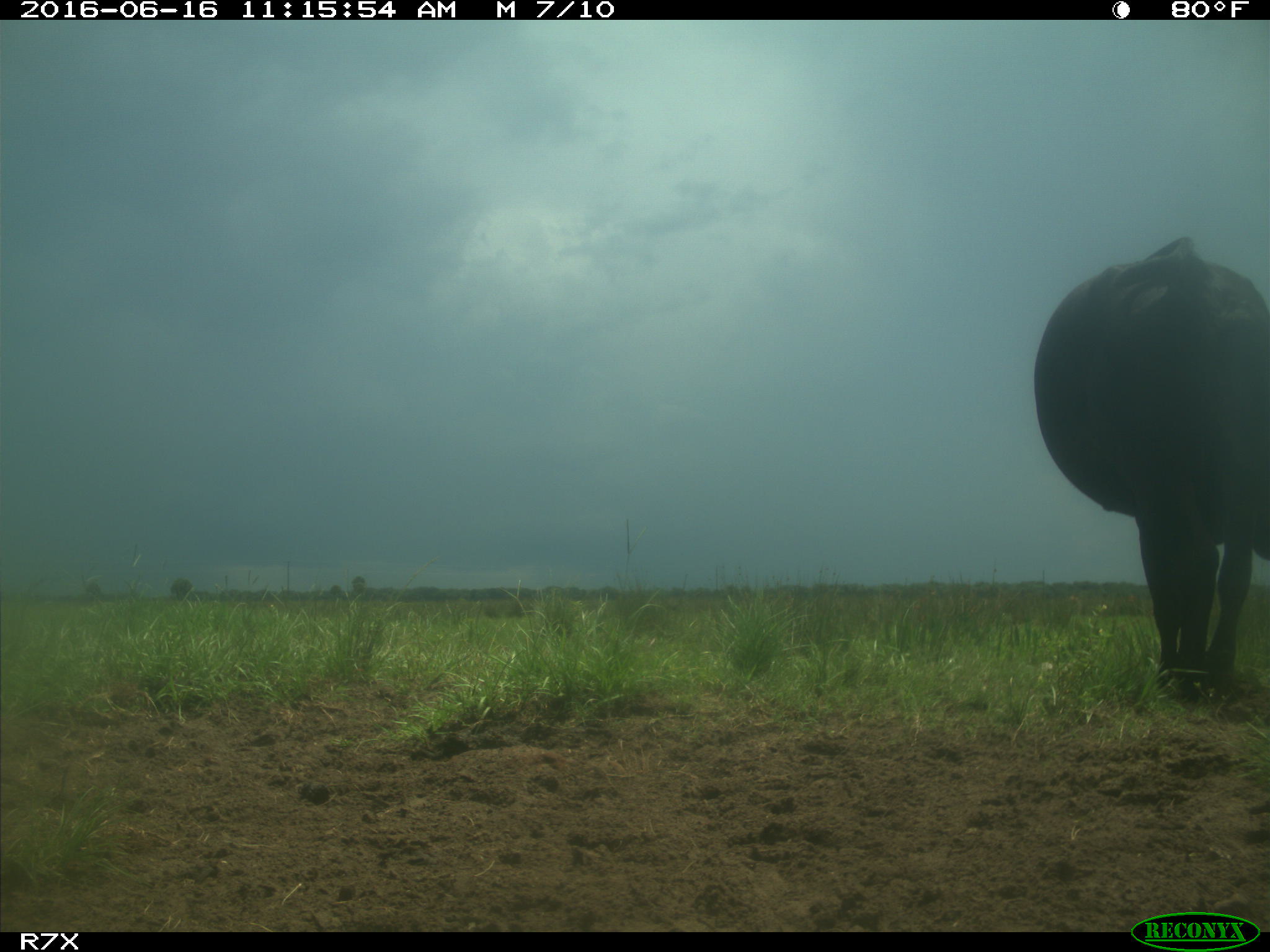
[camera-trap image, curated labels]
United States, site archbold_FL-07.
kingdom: Animalia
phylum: Chordata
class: Mammalia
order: Artiodactyla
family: Bovidae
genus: Bos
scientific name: Bos taurus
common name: domestic cow